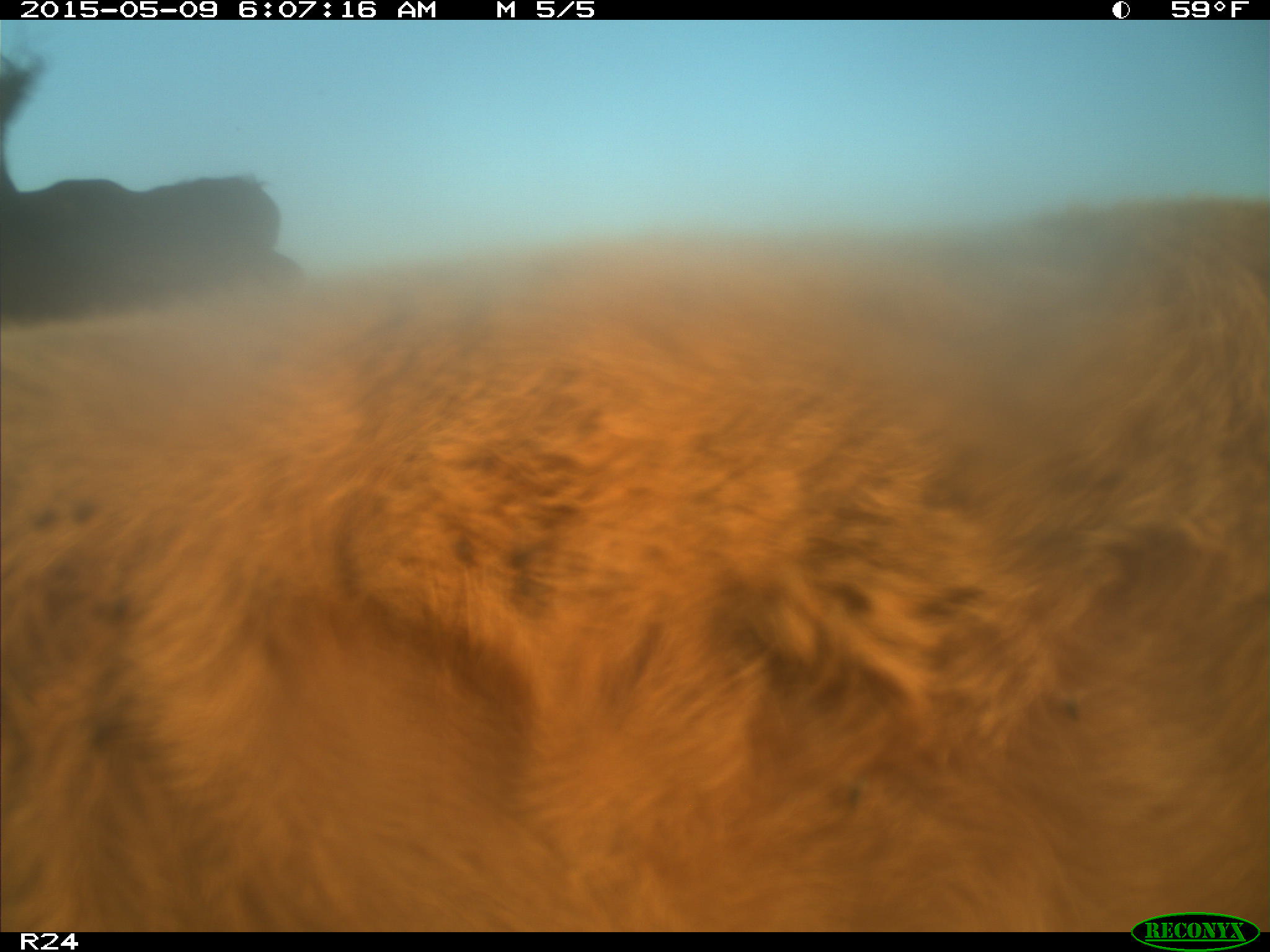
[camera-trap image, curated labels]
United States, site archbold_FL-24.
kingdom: Animalia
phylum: Chordata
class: Mammalia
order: Artiodactyla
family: Bovidae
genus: Bos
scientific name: Bos taurus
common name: domestic cow